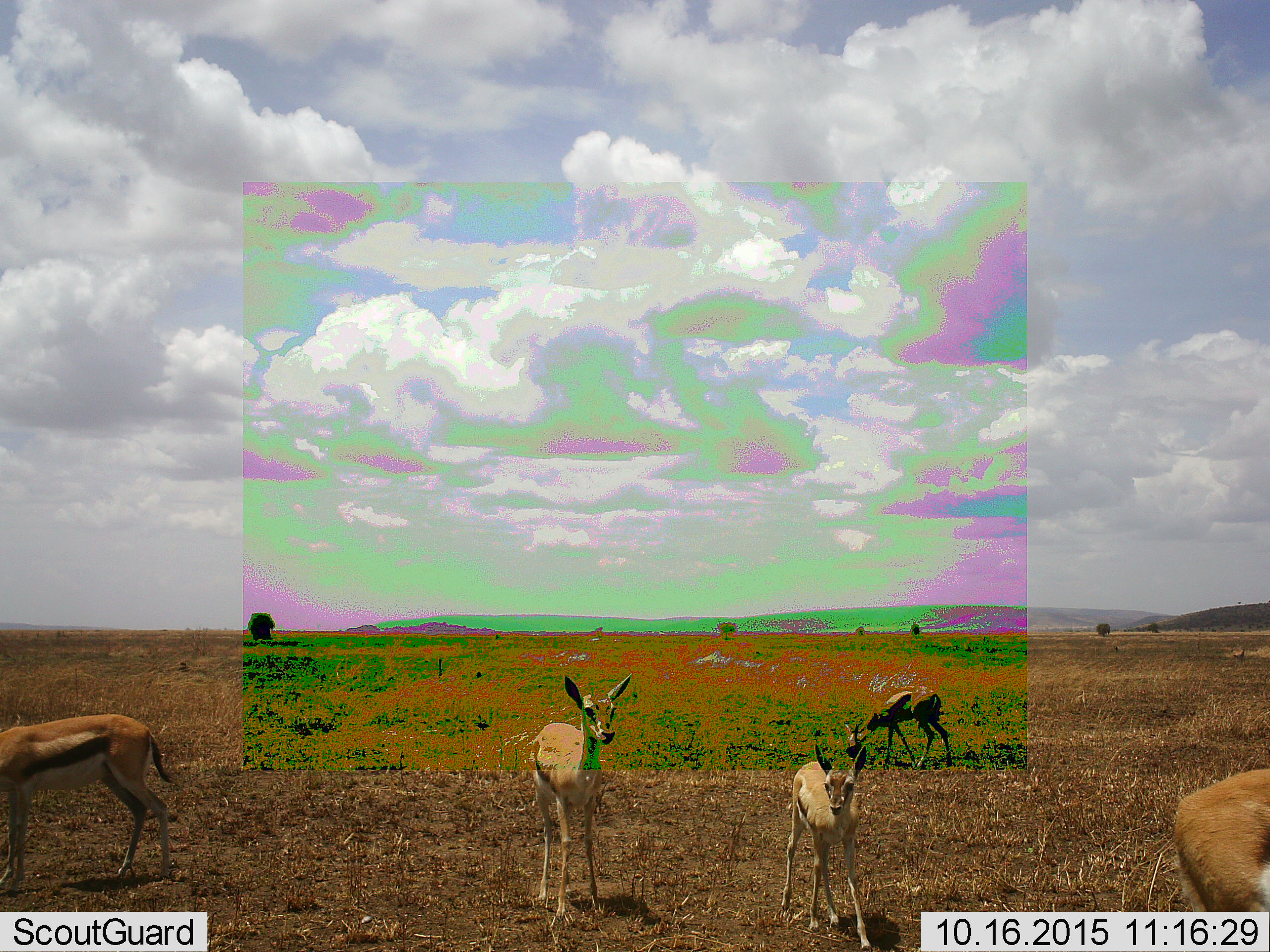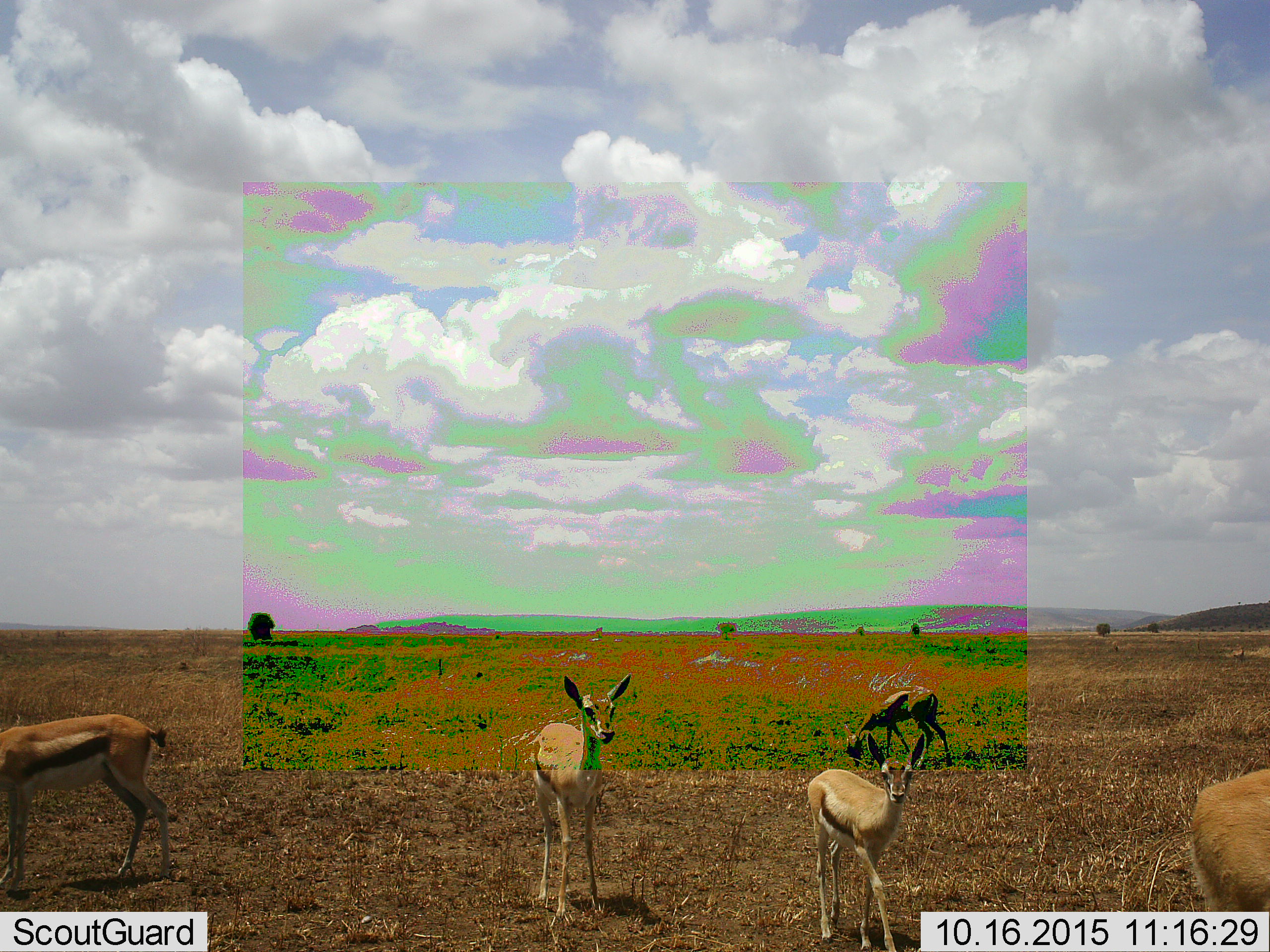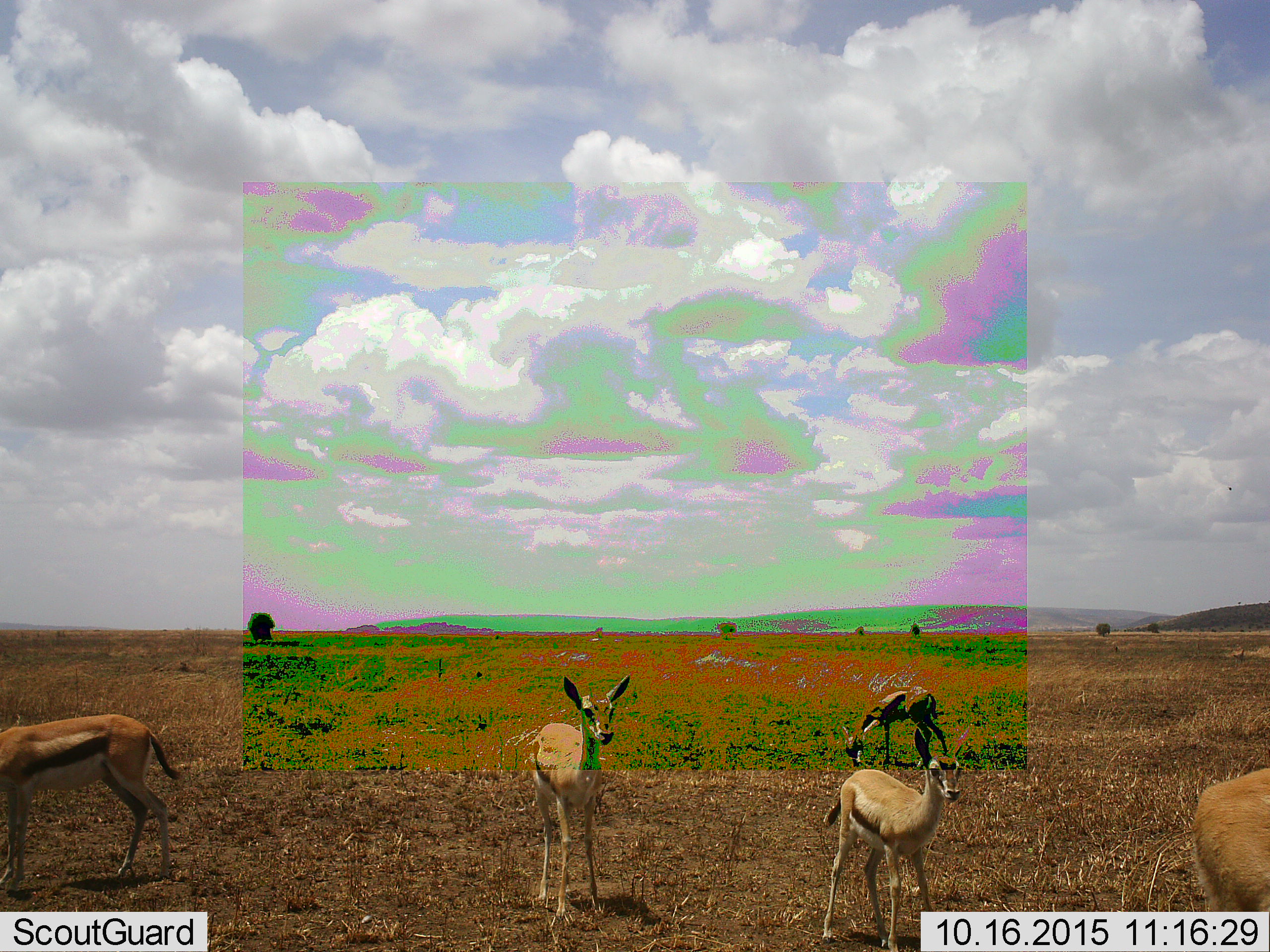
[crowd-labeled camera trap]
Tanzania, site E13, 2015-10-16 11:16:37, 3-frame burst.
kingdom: Animalia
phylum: Chordata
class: Mammalia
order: Artiodactyla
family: Bovidae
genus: Eudorcas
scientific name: Eudorcas thomsonii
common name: thomson's gazelle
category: gazellethomsons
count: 5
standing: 88%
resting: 0%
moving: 24%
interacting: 0%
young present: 59%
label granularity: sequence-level